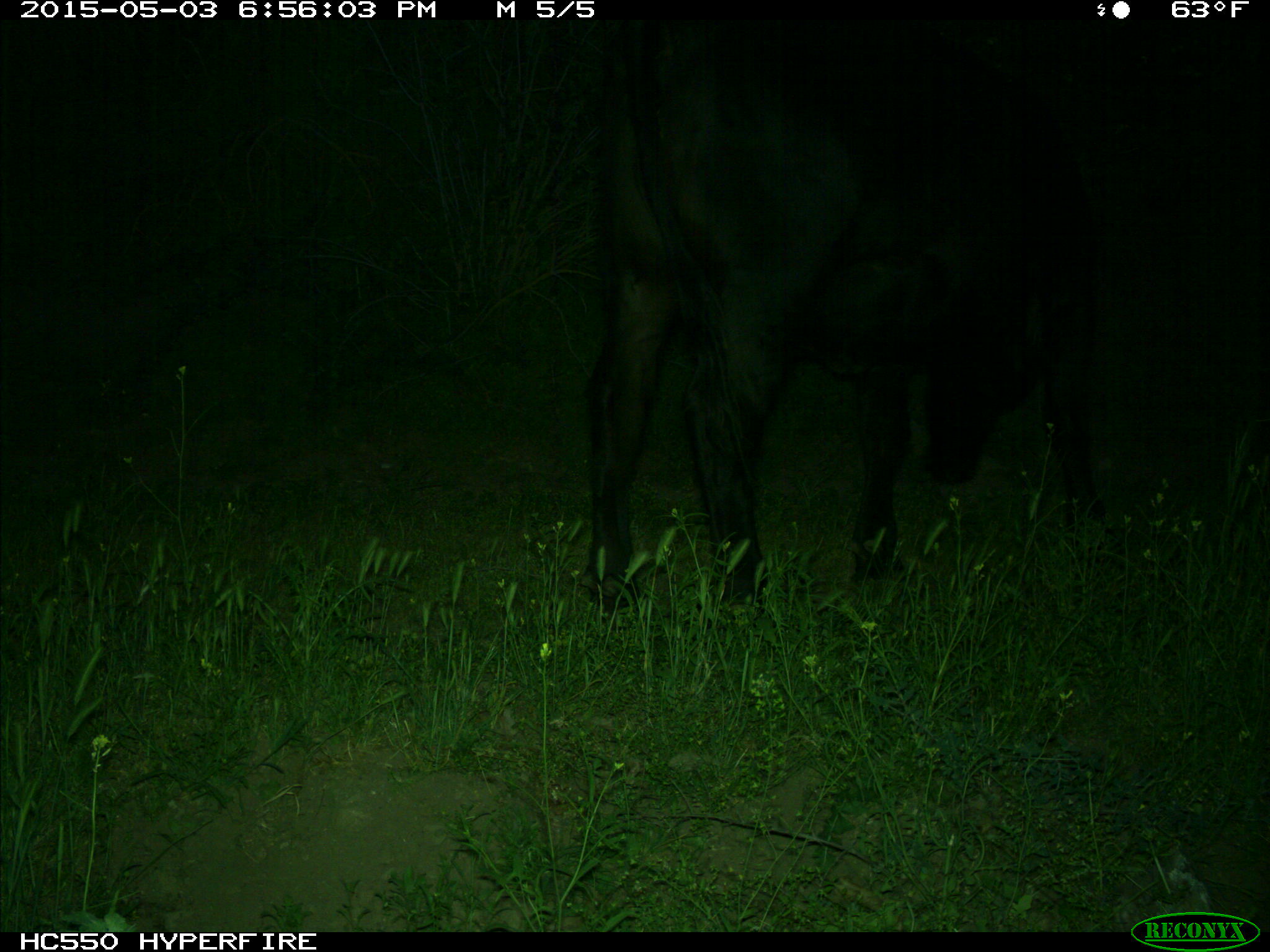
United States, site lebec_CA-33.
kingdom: Animalia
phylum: Chordata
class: Mammalia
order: Artiodactyla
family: Bovidae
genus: Bos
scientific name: Bos taurus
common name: domestic cow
Bos taurus (domestic cow).